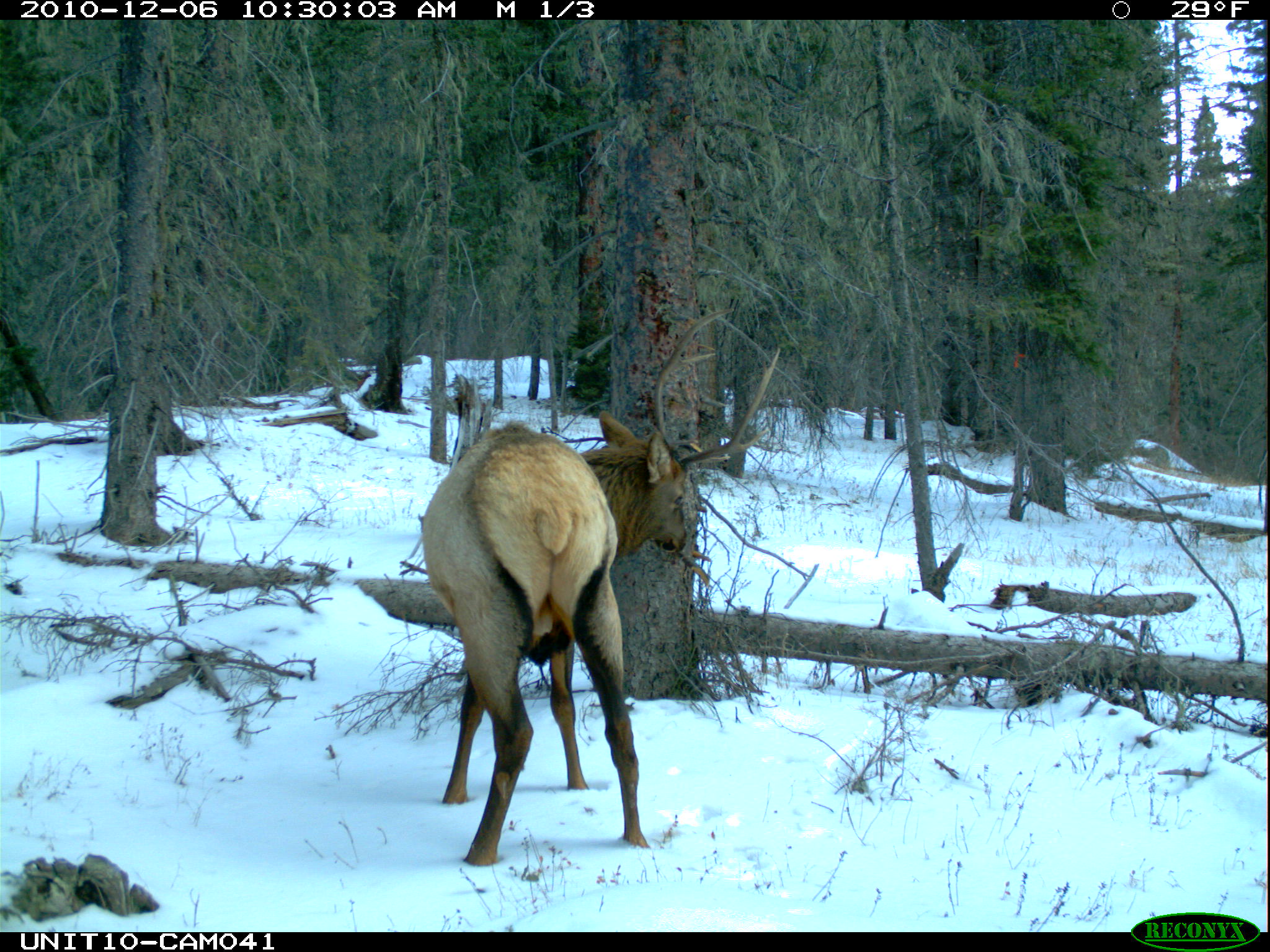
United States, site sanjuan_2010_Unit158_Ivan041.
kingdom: Animalia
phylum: Chordata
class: Mammalia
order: Artiodactyla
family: Cervidae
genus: Cervus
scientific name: Cervus elaphus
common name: red deer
Cervus elaphus (red deer).